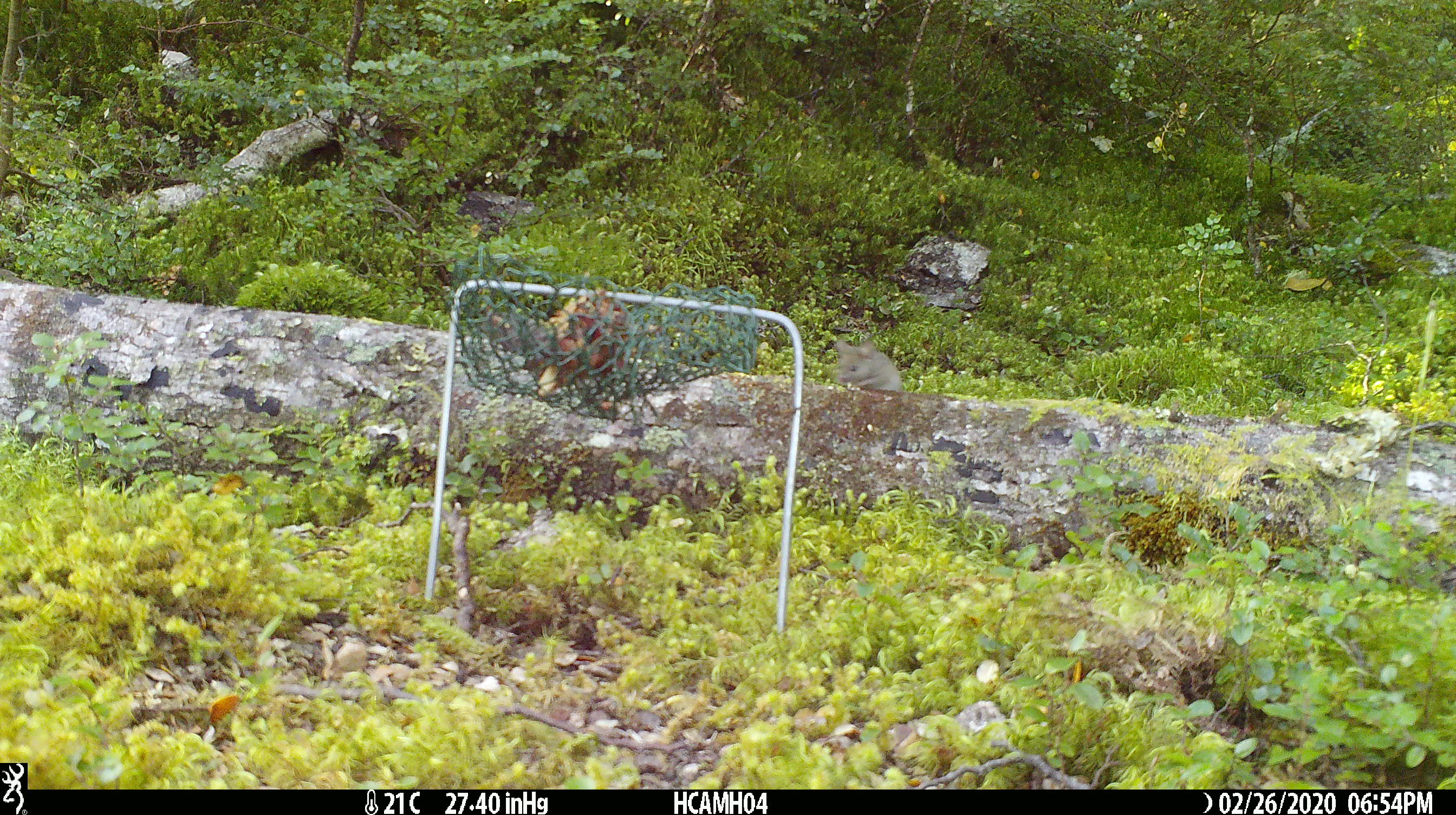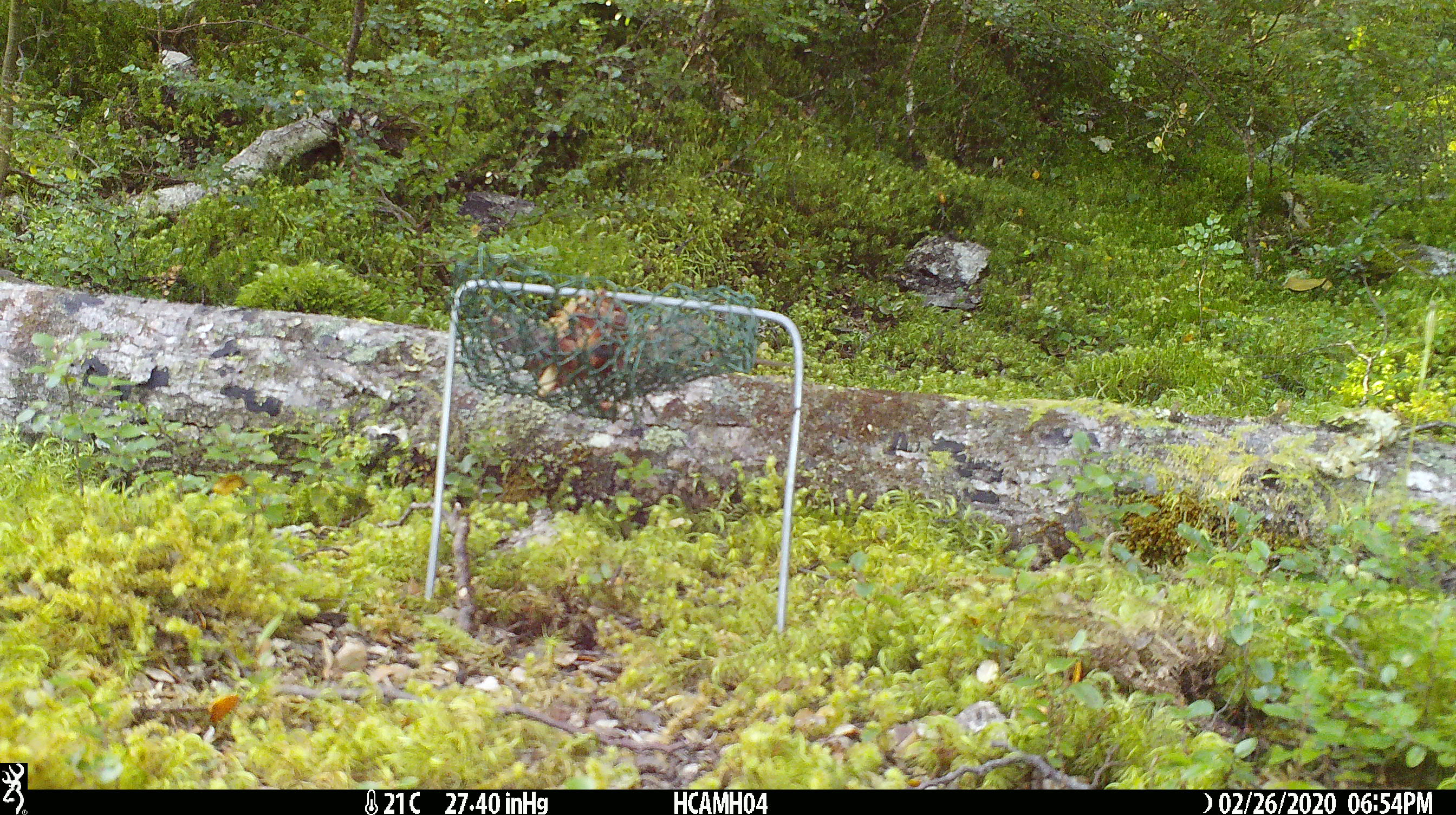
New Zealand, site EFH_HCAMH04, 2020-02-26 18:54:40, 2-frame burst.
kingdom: Animalia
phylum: Chordata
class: Mammalia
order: Rodentia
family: Muridae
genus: Mus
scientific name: Mus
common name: mouse